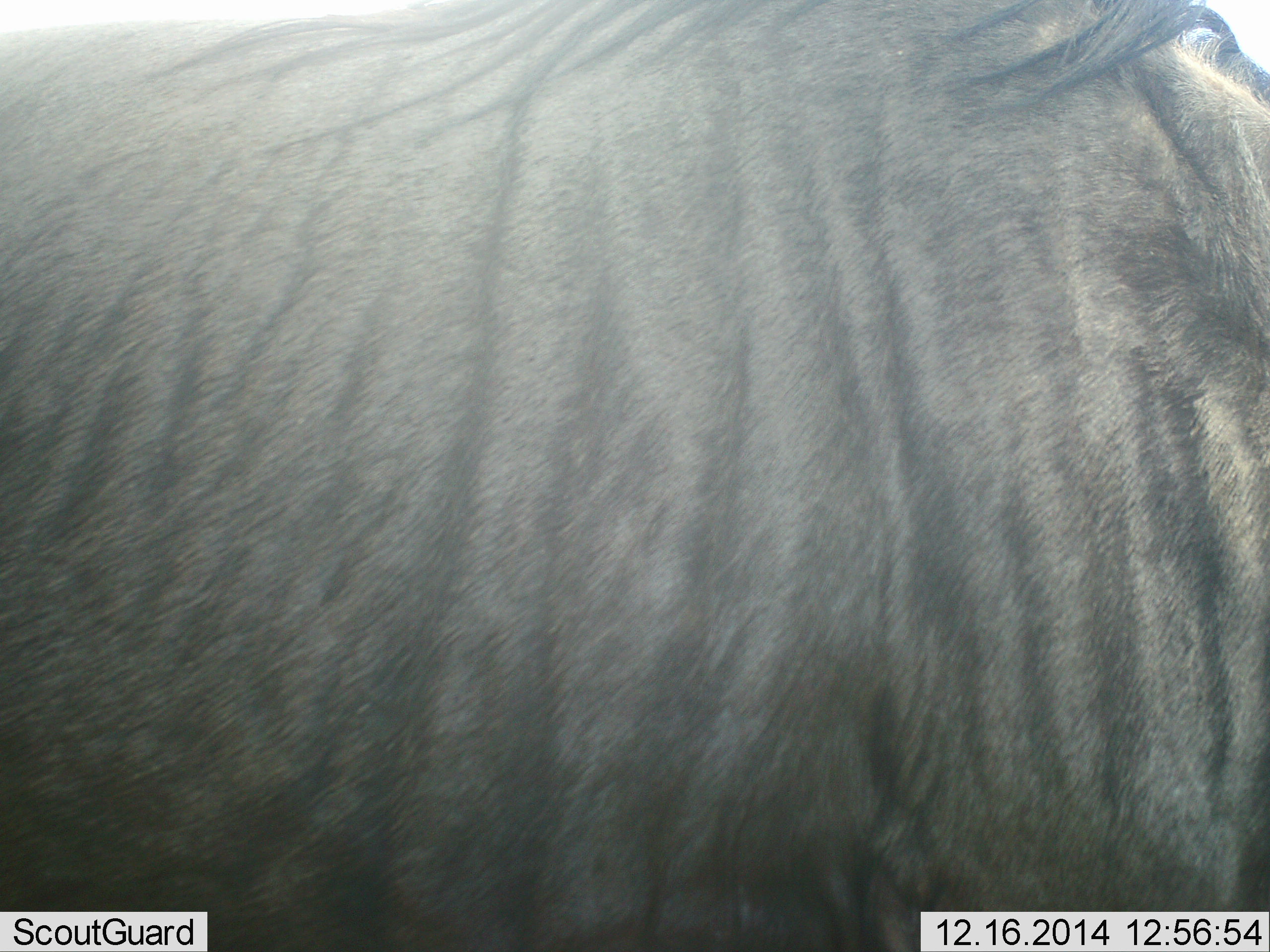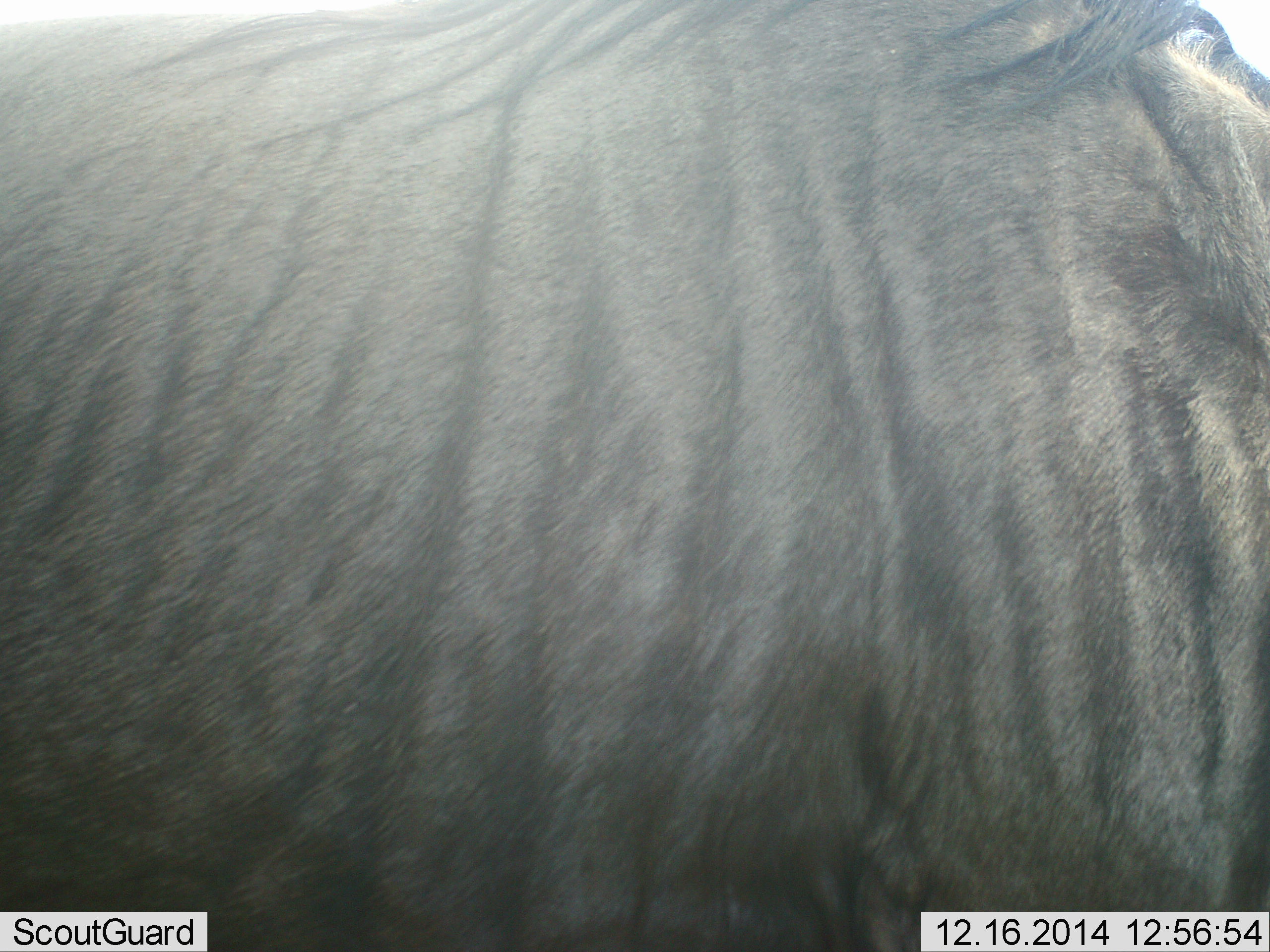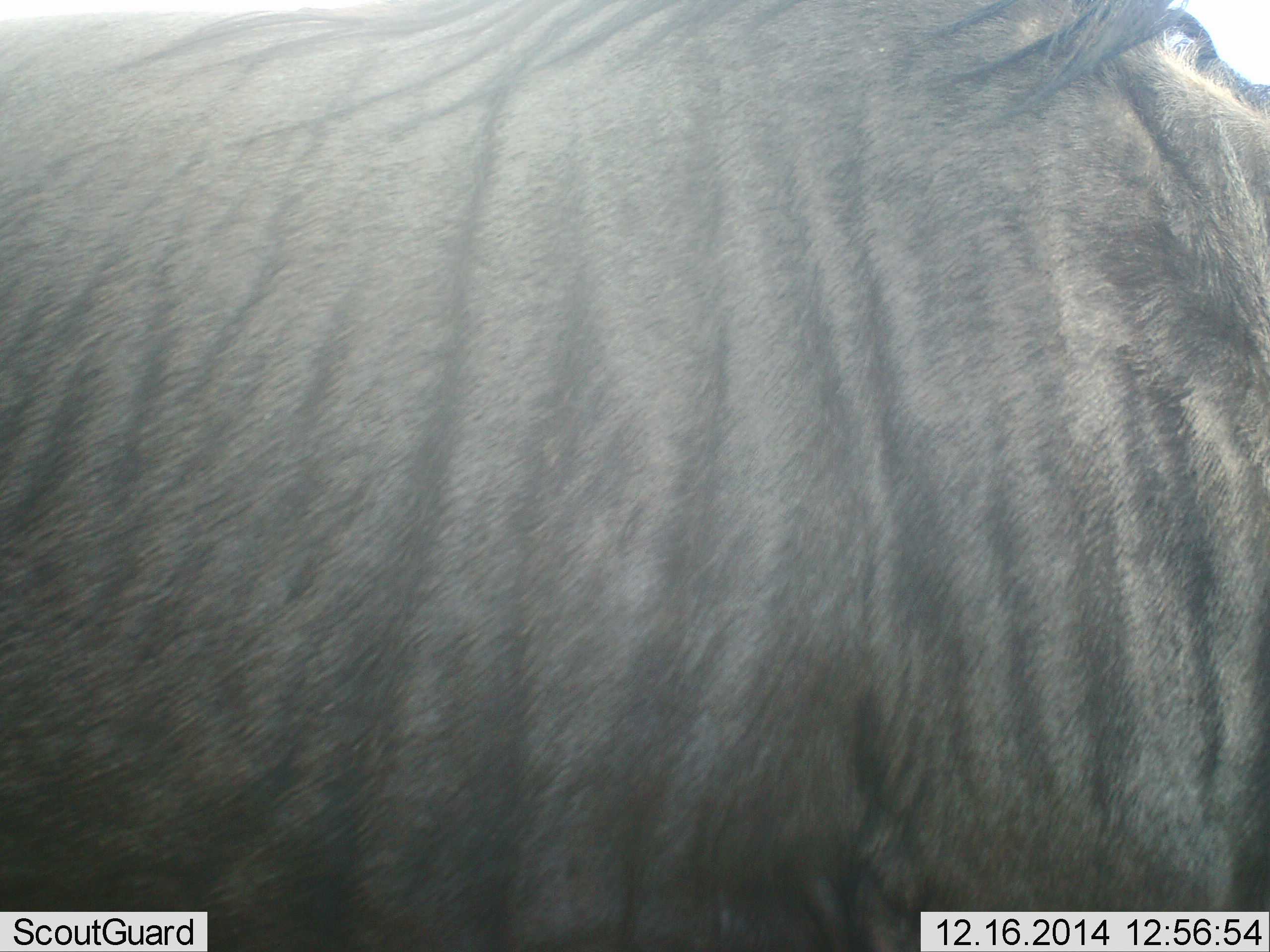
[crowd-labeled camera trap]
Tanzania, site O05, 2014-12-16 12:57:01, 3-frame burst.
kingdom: Animalia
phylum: Chordata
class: Mammalia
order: Artiodactyla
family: Bovidae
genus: Connochaetes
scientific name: Connochaetes taurinus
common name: blue wildebeest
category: wildebeest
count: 1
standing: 90%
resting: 0%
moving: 0%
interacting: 0%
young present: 0%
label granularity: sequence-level